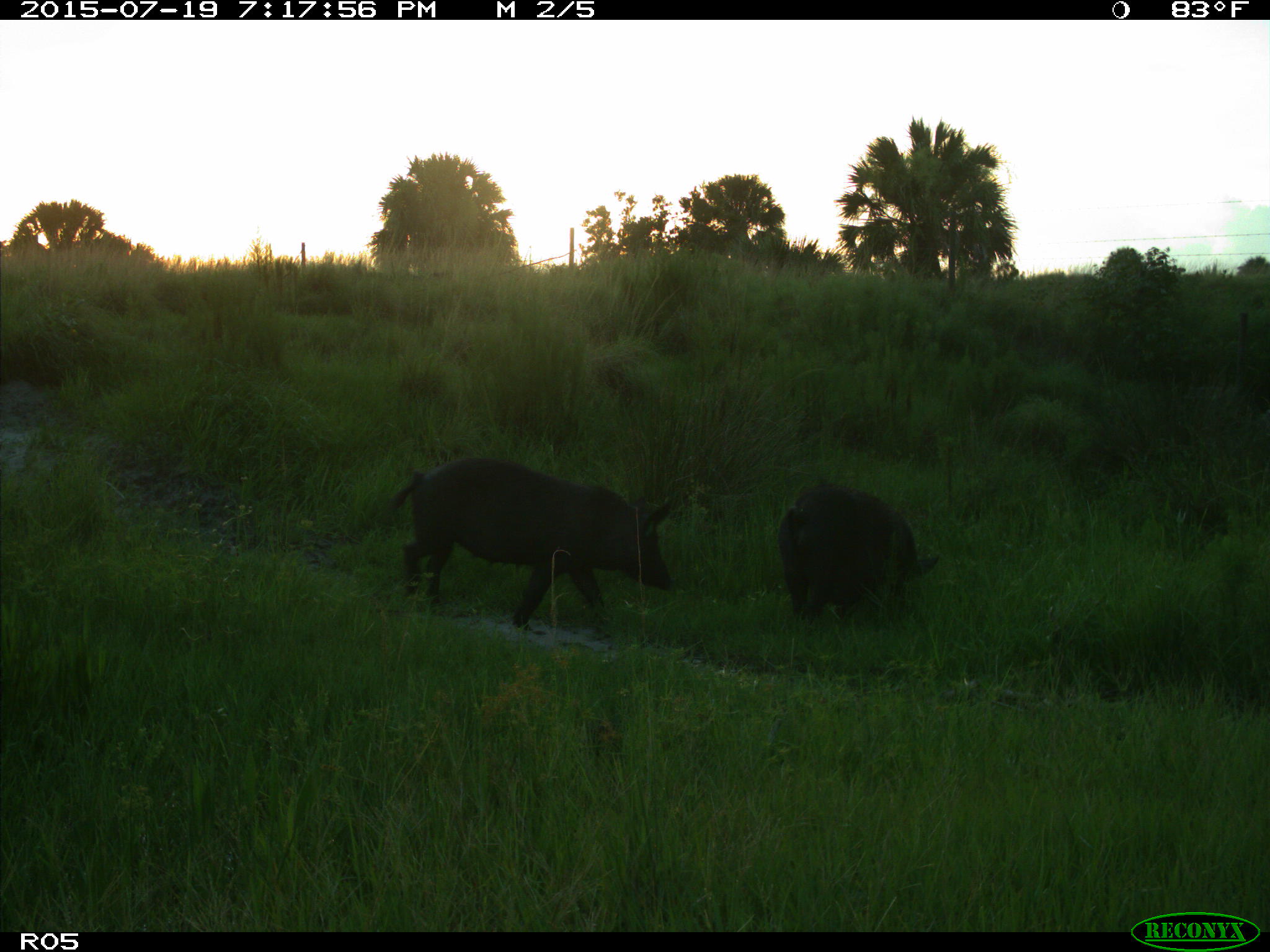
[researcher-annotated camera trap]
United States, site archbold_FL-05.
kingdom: Animalia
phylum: Chordata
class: Mammalia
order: Artiodactyla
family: Suidae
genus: Sus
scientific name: Sus scrofa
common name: wild boar